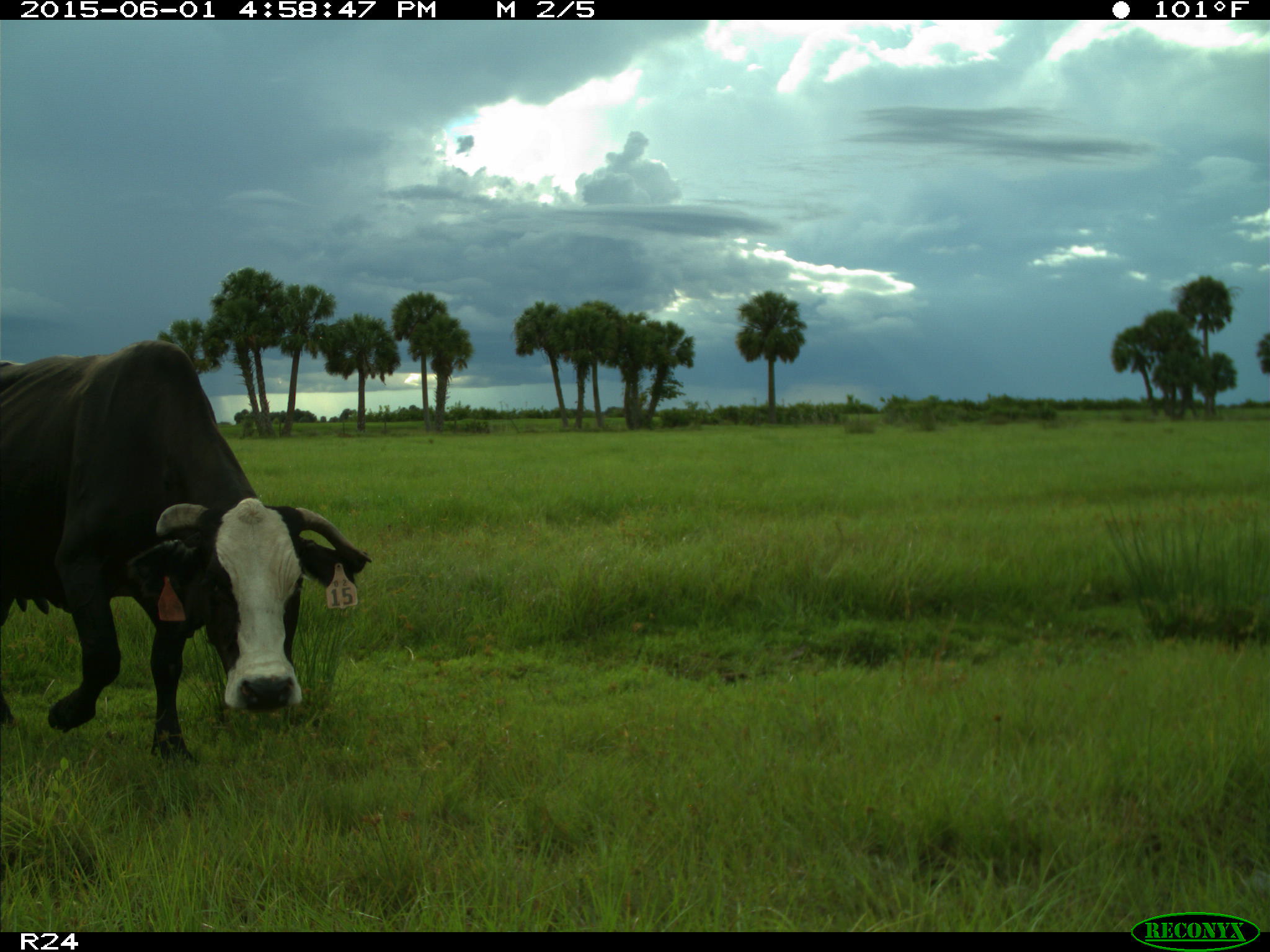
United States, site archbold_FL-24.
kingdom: Animalia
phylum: Chordata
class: Mammalia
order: Artiodactyla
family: Bovidae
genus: Bos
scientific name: Bos taurus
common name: domestic cow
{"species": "Bos taurus (domestic cow)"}